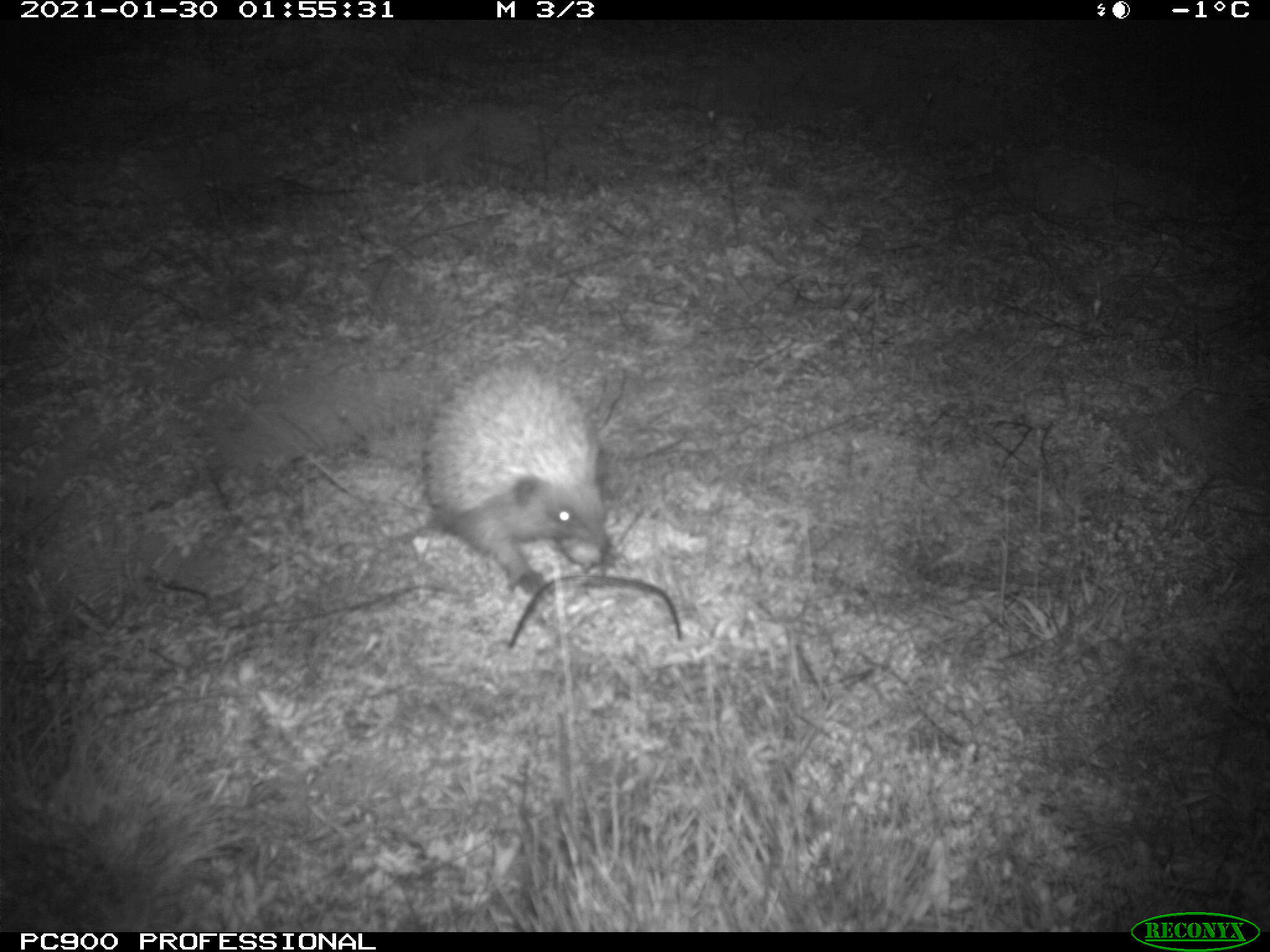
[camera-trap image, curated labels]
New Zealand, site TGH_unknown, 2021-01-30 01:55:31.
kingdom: Animalia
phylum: Chordata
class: Mammalia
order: Eulipotyphla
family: Erinaceidae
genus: Erinaceus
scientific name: Erinaceus europaeus europaeus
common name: european hedgehog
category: hedgehog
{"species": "hedgehog (european hedgehog) (Erinaceus europaeus europaeus)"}